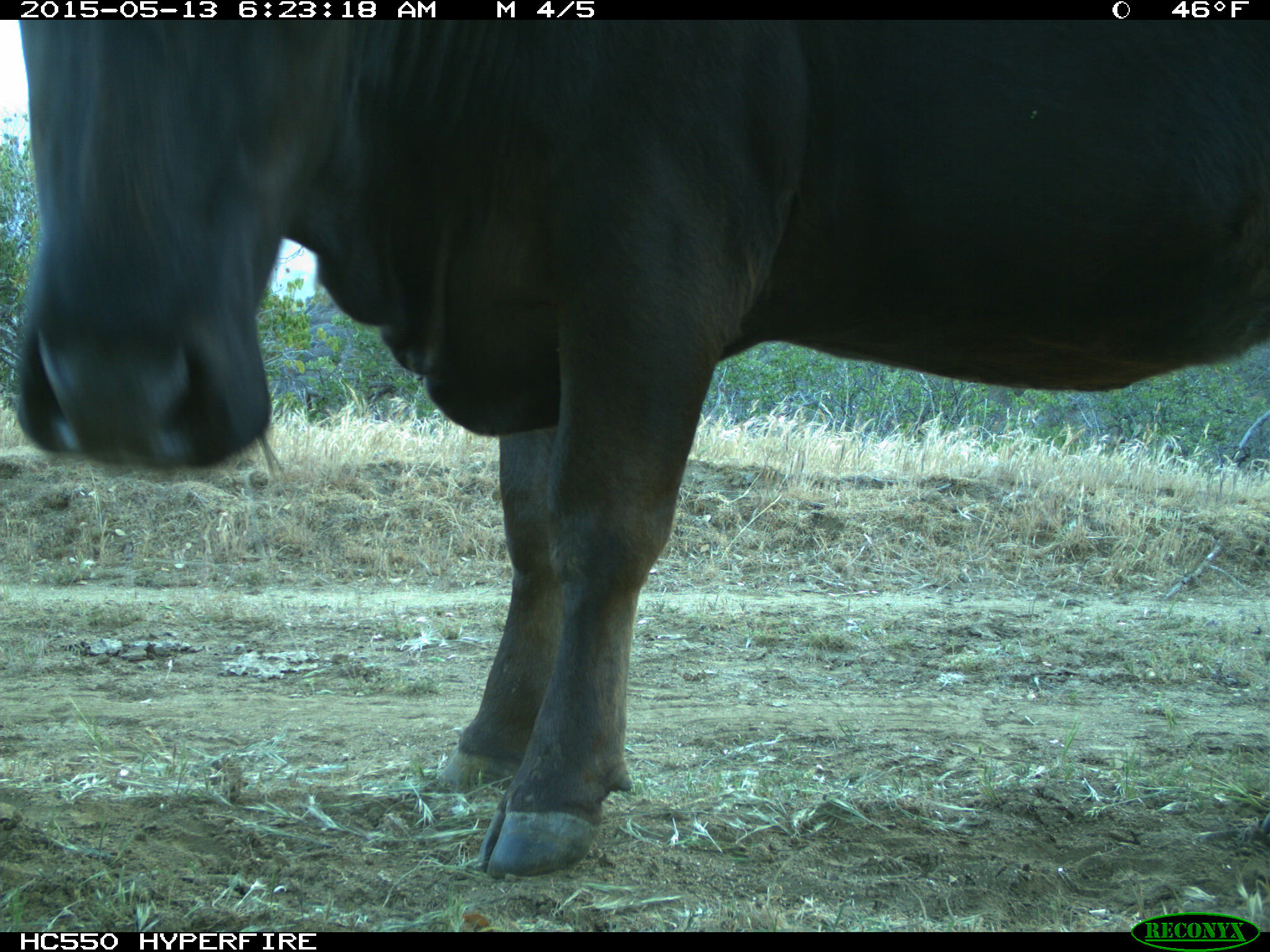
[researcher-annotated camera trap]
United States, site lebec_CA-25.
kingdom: Animalia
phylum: Chordata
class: Mammalia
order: Artiodactyla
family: Bovidae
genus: Bos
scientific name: Bos taurus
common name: domestic cow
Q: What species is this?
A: Bos taurus (domestic cow).